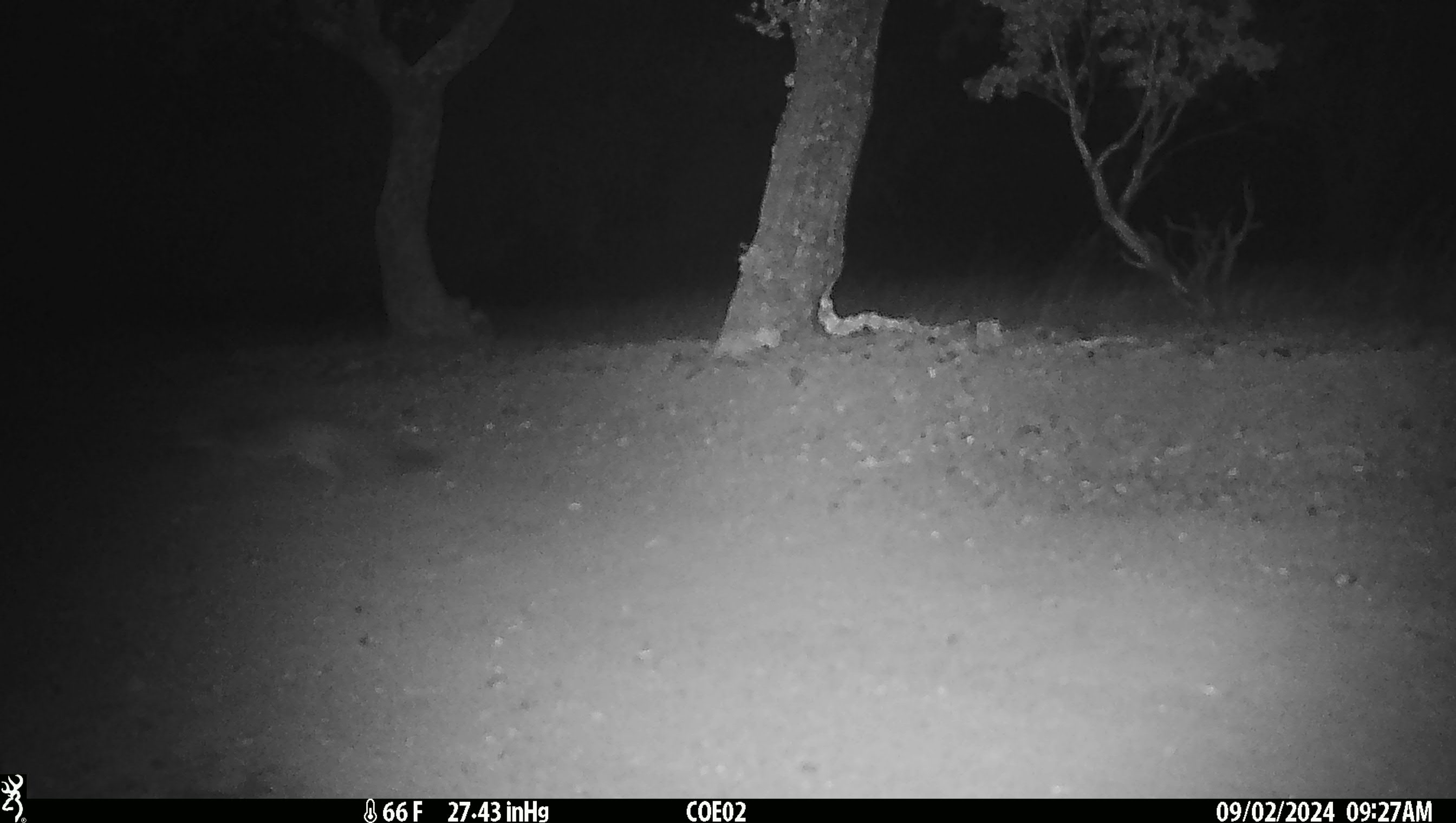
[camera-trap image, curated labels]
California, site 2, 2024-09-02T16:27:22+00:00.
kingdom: Animalia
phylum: Chordata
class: Mammalia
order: Carnivora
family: Canidae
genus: Urocyon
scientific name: Urocyon cinereoargenteus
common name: gray fox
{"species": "gray fox (Urocyon cinereoargenteus)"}